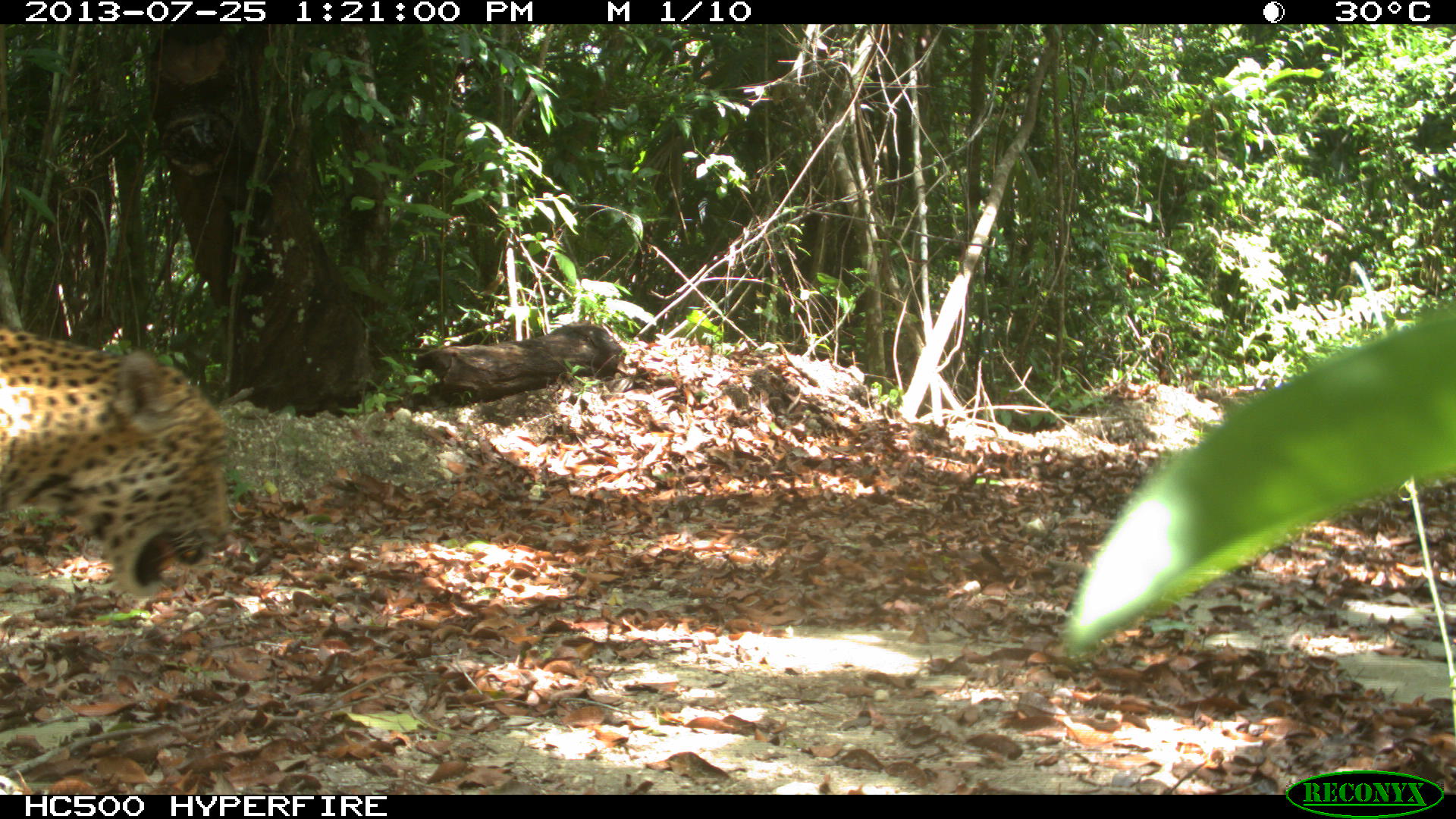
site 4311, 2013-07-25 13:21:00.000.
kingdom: Animalia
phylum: Chordata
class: Mammalia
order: Carnivora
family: Felidae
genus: Panthera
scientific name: Panthera onca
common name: jaguar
Panthera onca (jaguar), count 1, sex male.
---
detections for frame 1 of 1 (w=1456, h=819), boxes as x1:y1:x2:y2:
panthera onca: 0:322:232:600